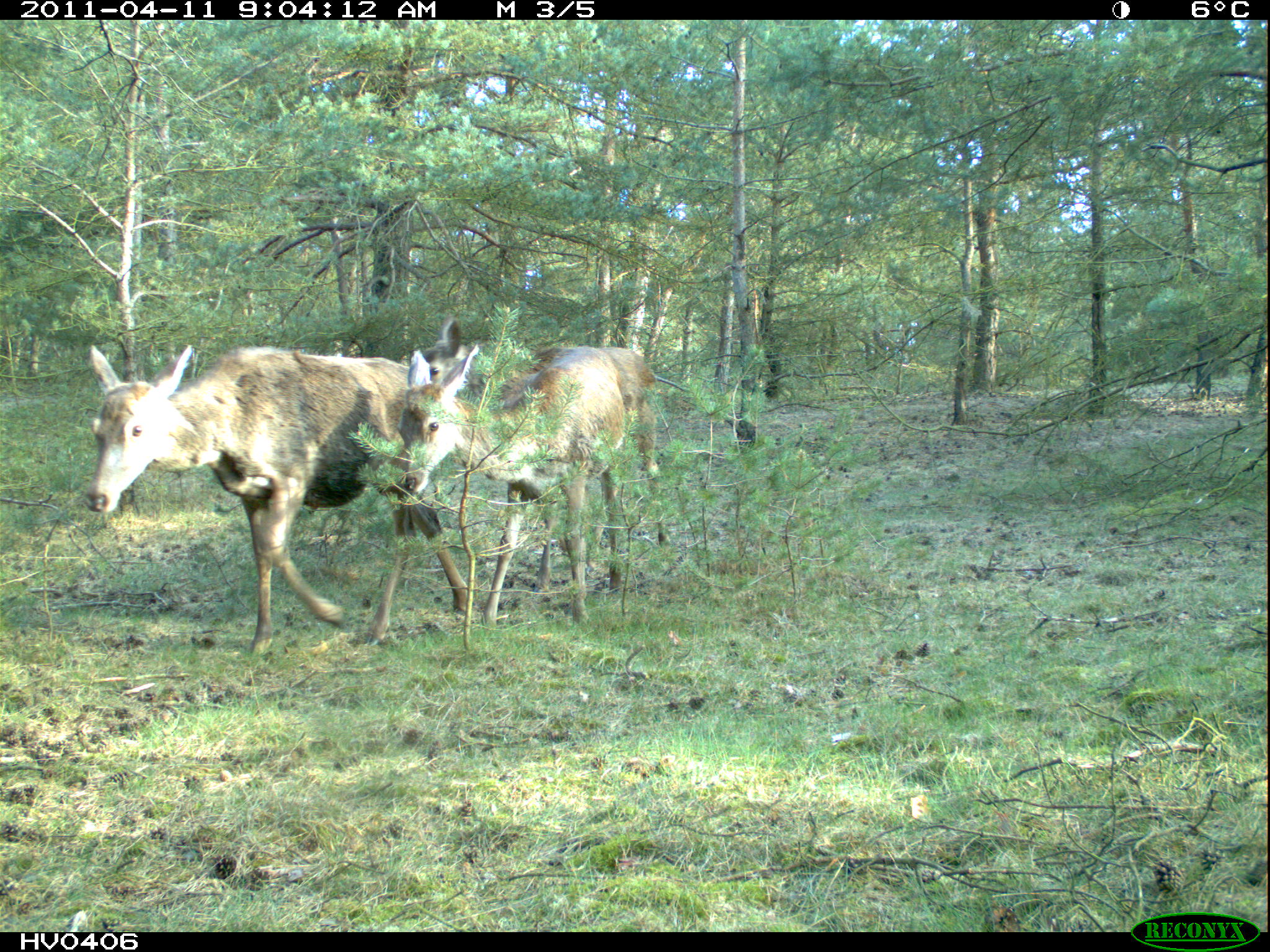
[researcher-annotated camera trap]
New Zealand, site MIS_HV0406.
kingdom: Animalia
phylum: Chordata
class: Mammalia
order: Artiodactyla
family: Cervidae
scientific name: Cervidae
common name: deer